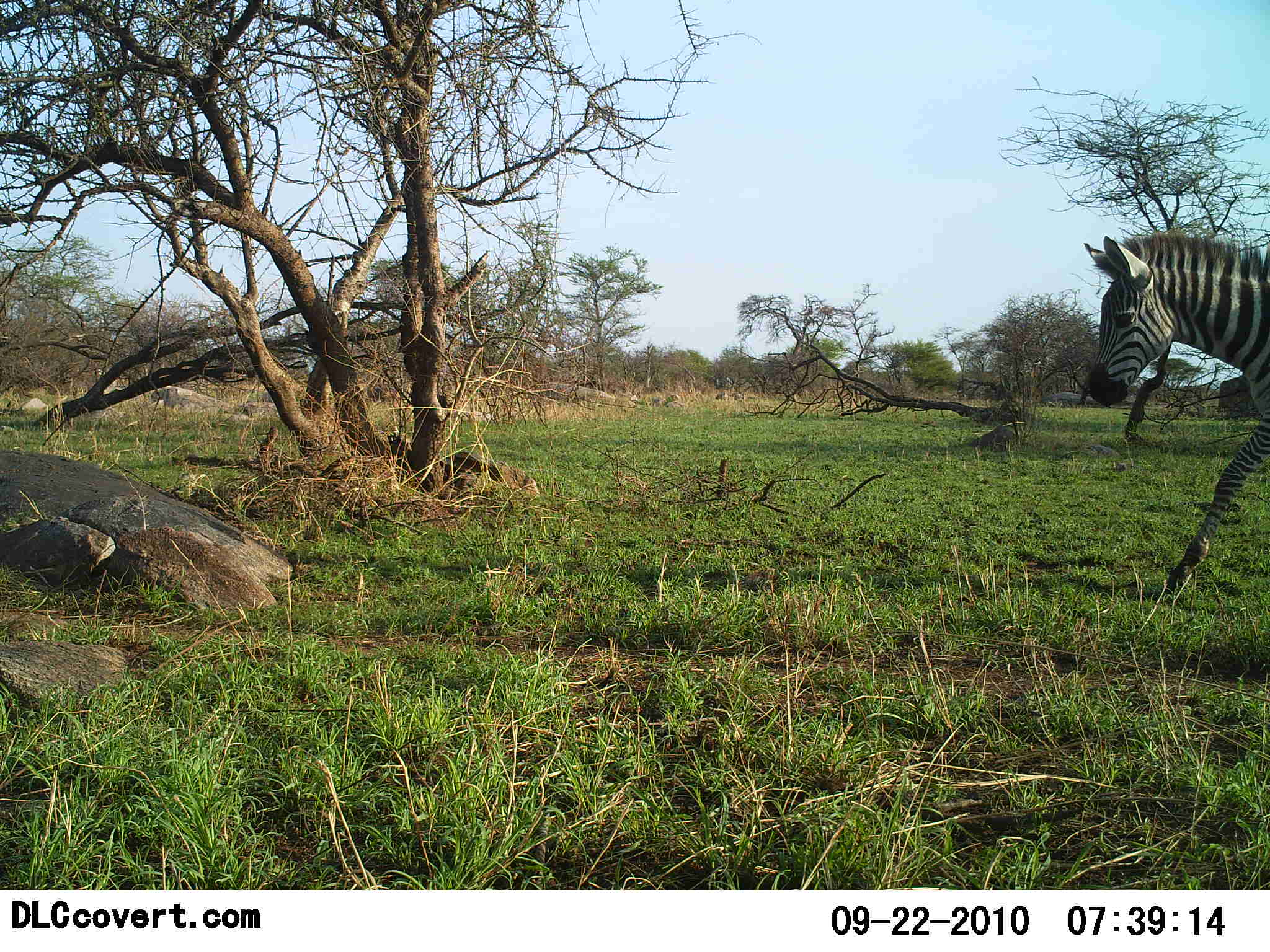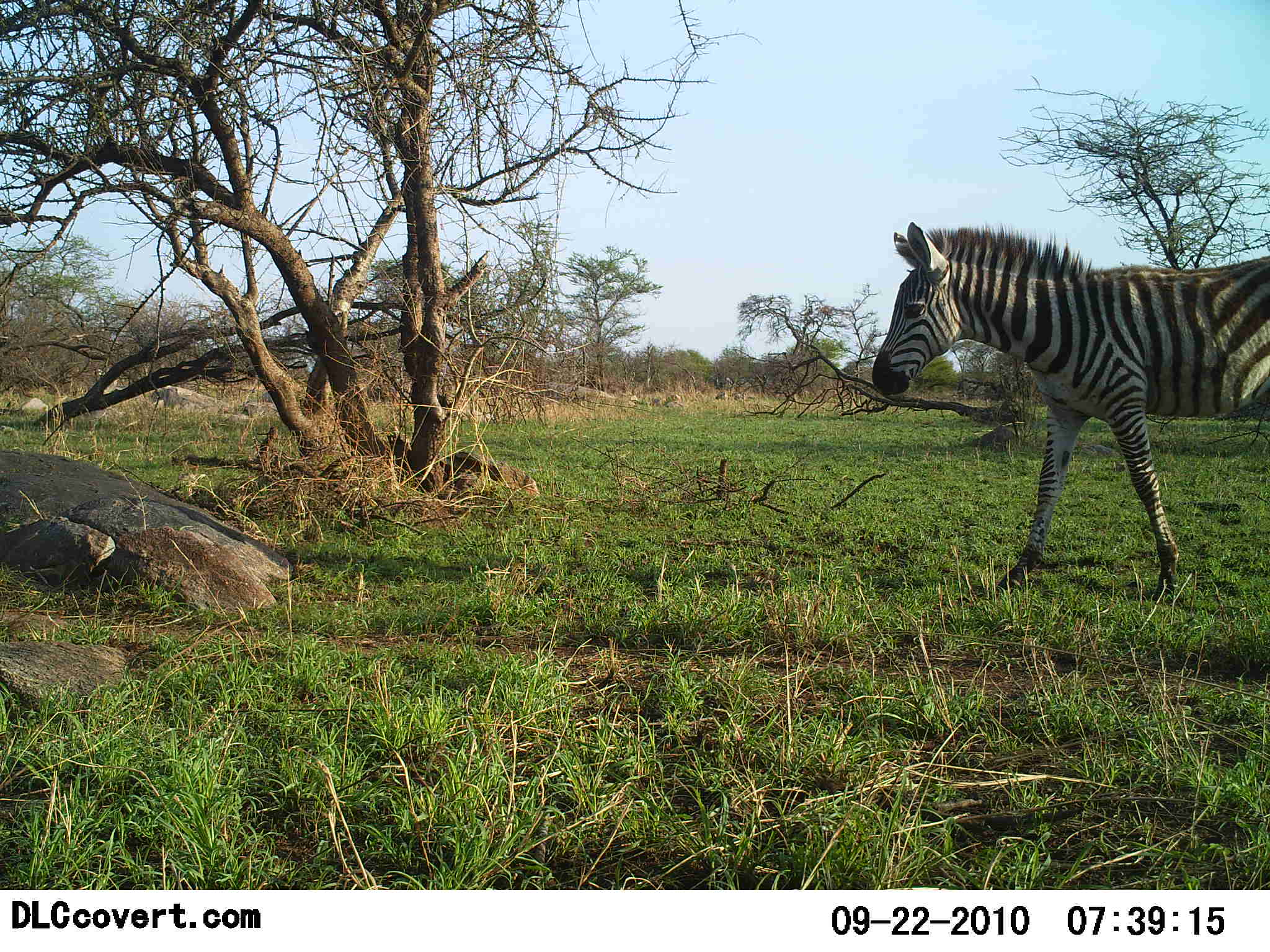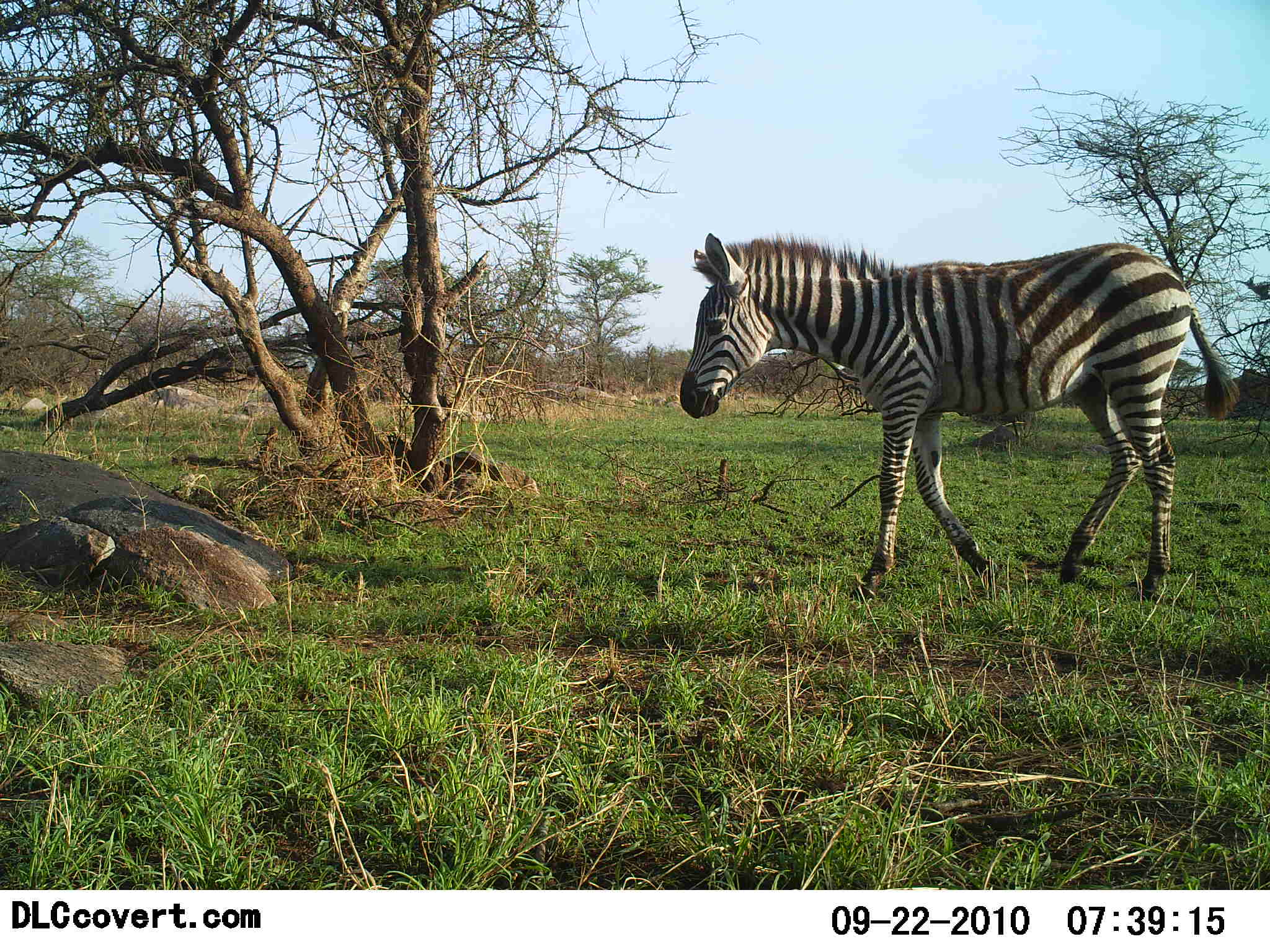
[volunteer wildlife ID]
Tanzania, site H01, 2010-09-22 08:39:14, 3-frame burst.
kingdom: Animalia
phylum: Chordata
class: Mammalia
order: Perissodactyla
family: Equidae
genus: Equus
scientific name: Equus quagga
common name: plains zebra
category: zebra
Zebra (plains zebra) (Equus quagga), count 1. Behavior (volunteer vote fractions): standing 0%, resting 0%, moving 100%, interacting 0%. Young present (vote fraction): 6%. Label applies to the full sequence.